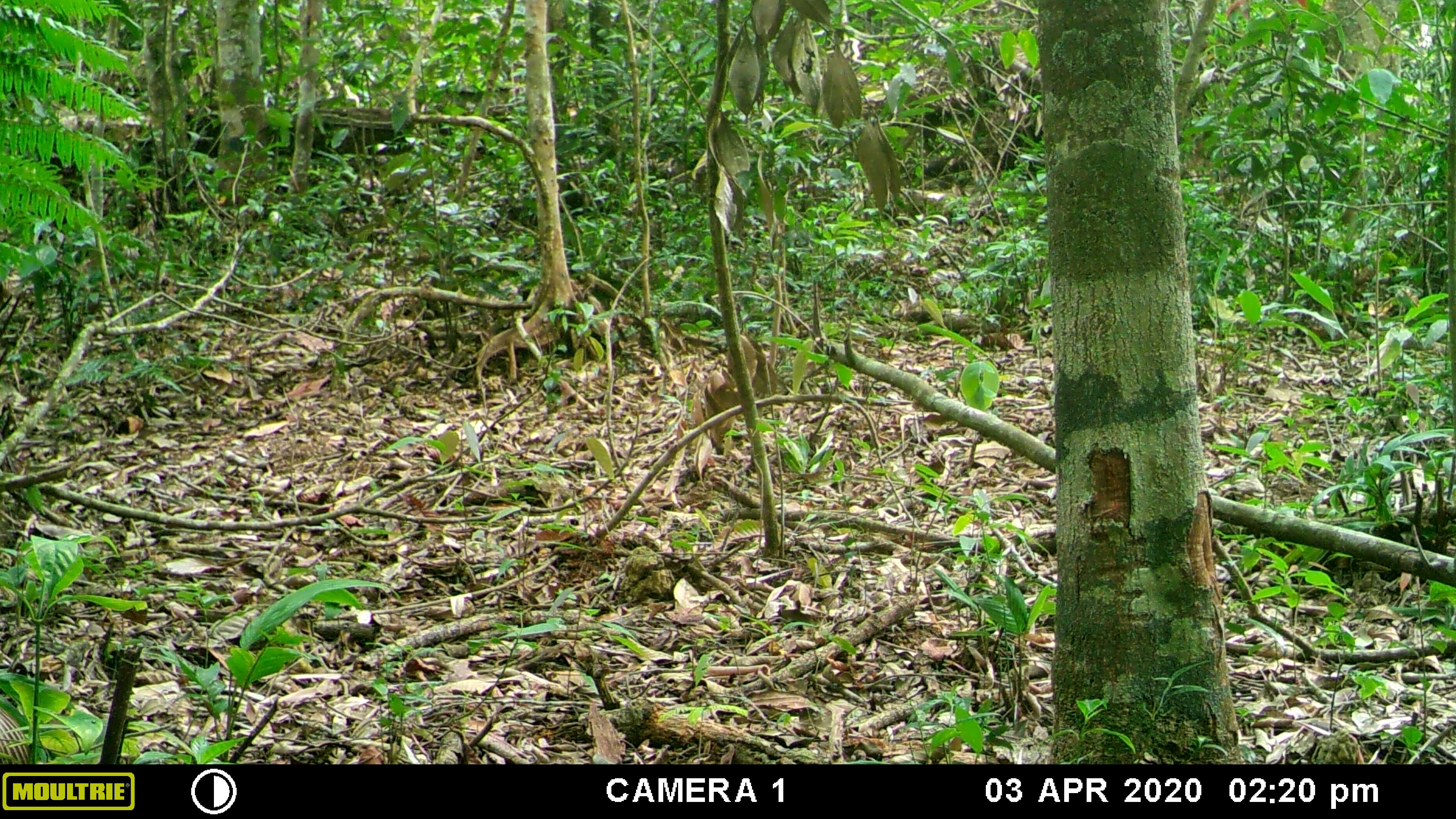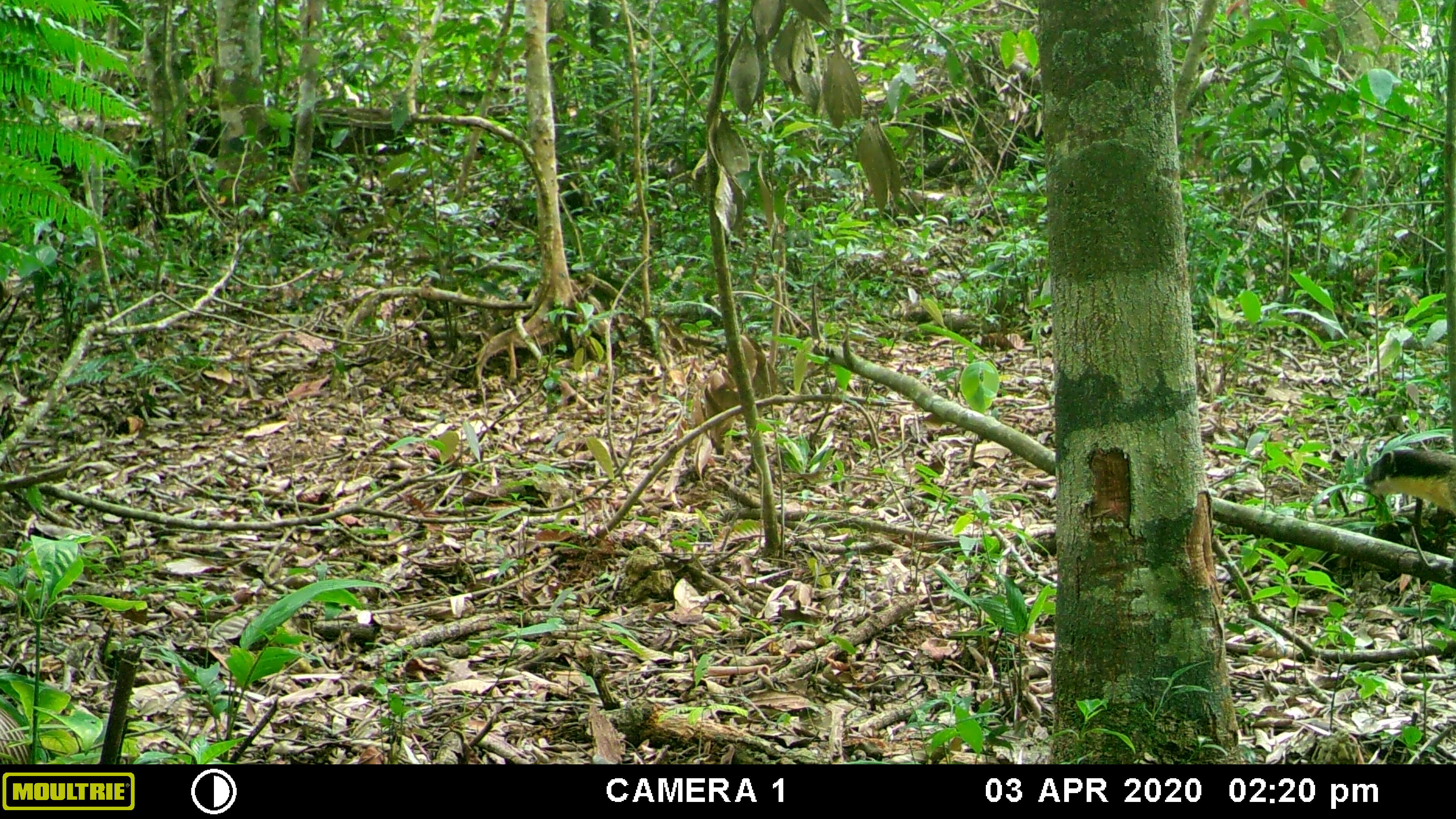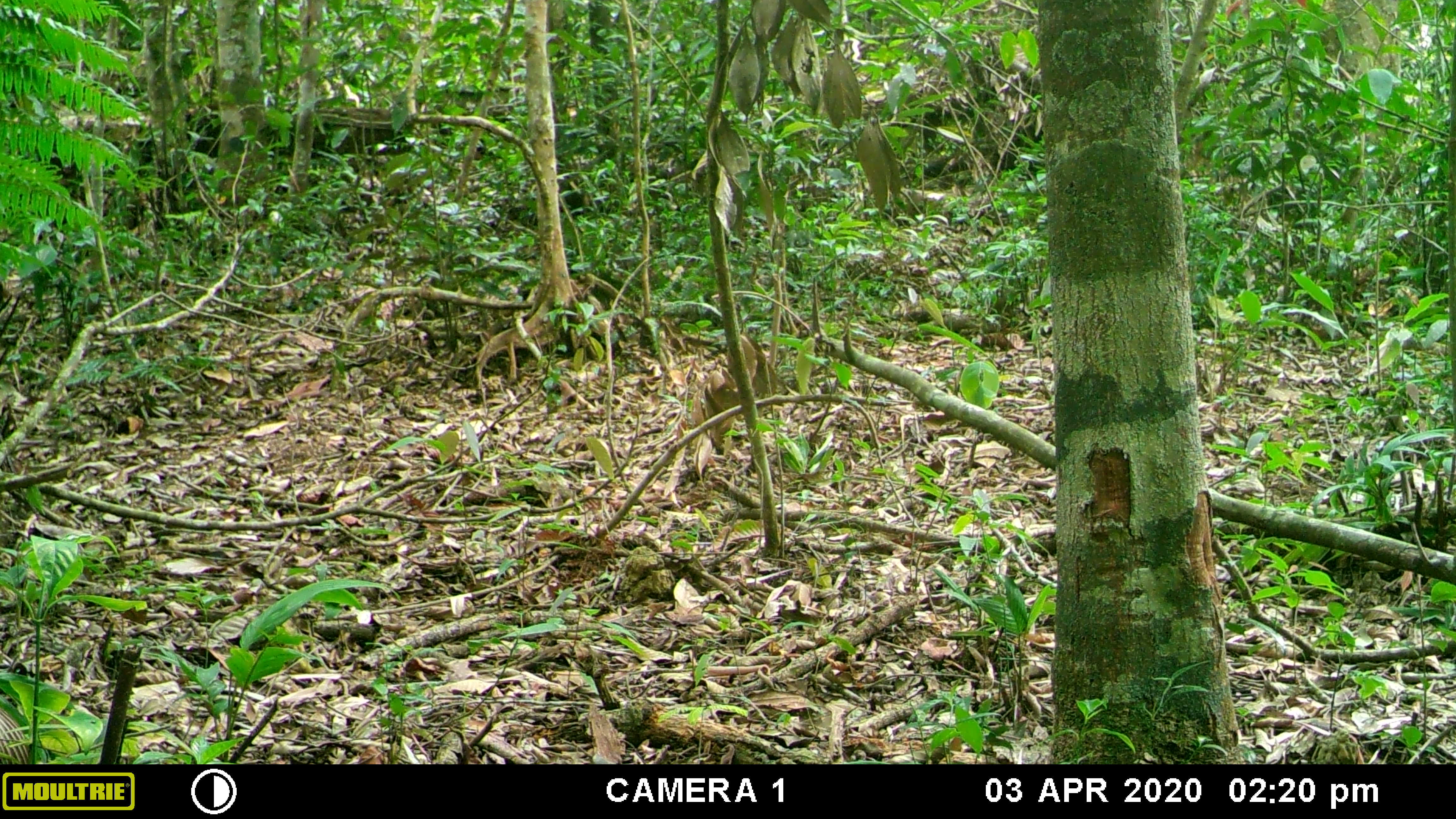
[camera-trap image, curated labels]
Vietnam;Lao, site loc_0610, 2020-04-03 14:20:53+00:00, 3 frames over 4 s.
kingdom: Animalia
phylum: Chordata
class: Mammalia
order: Carnivora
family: Mustelidae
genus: Martes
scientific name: Martes flavigula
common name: yellow-throated marten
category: yellow throated marten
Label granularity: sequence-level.